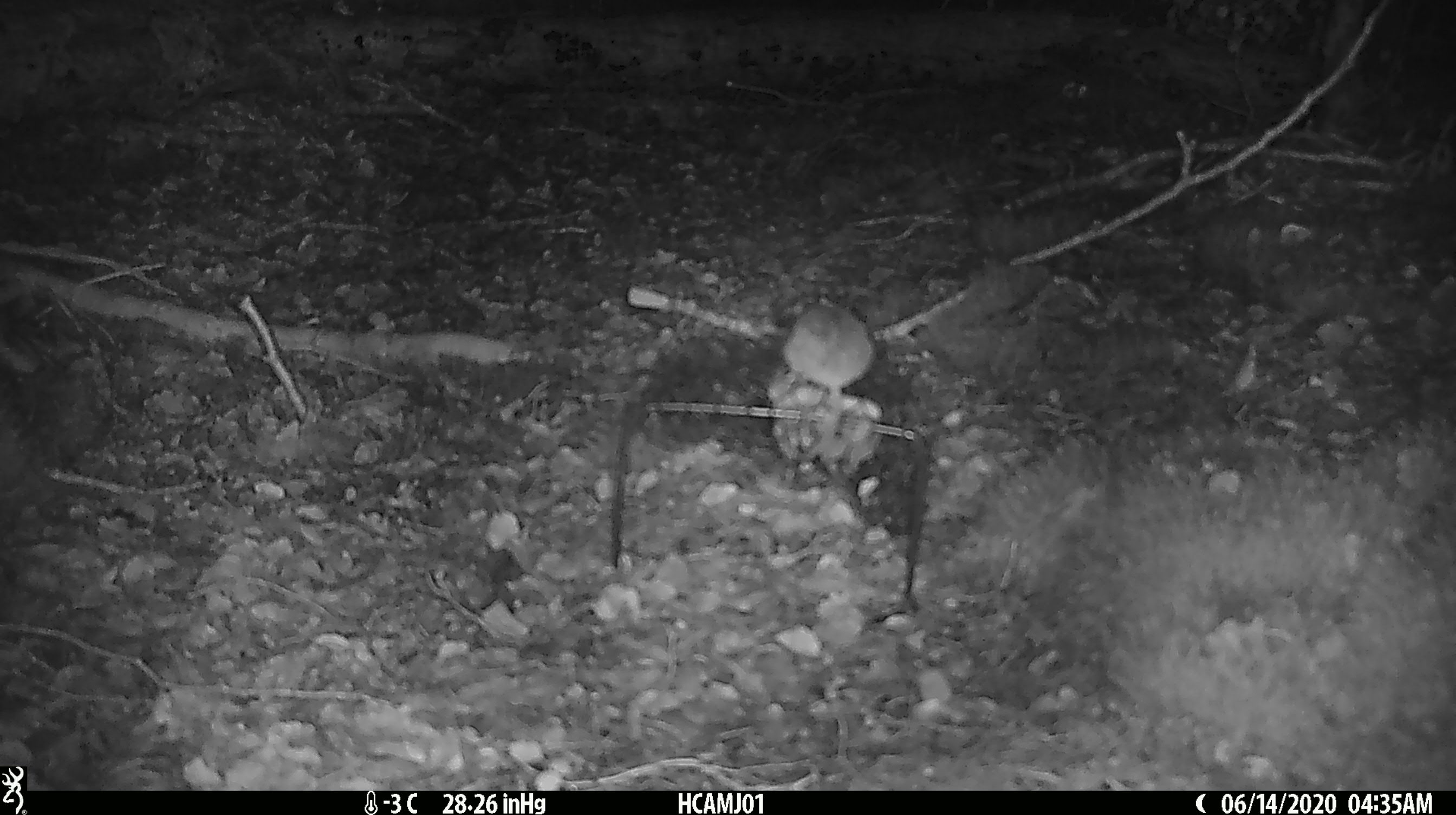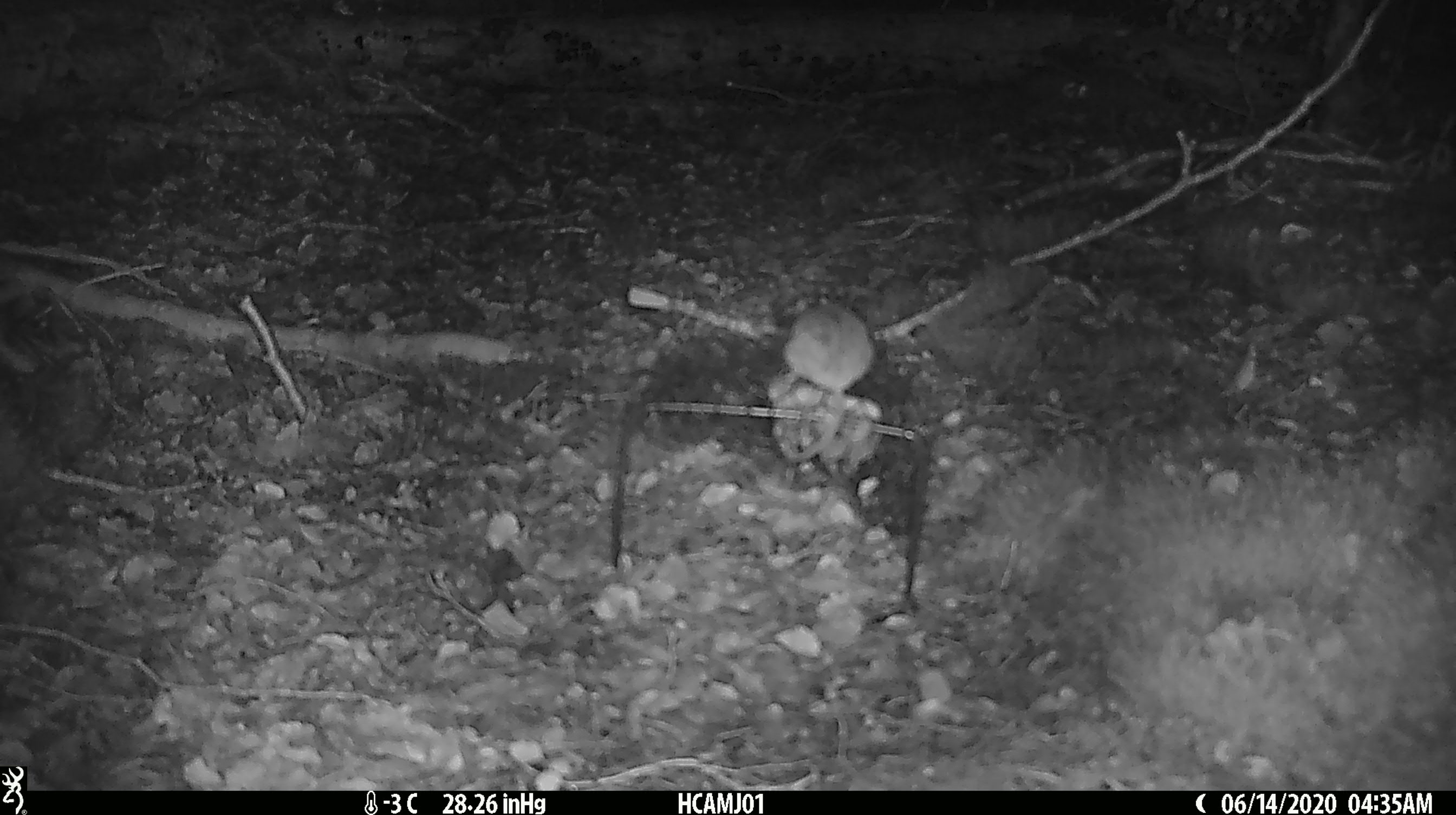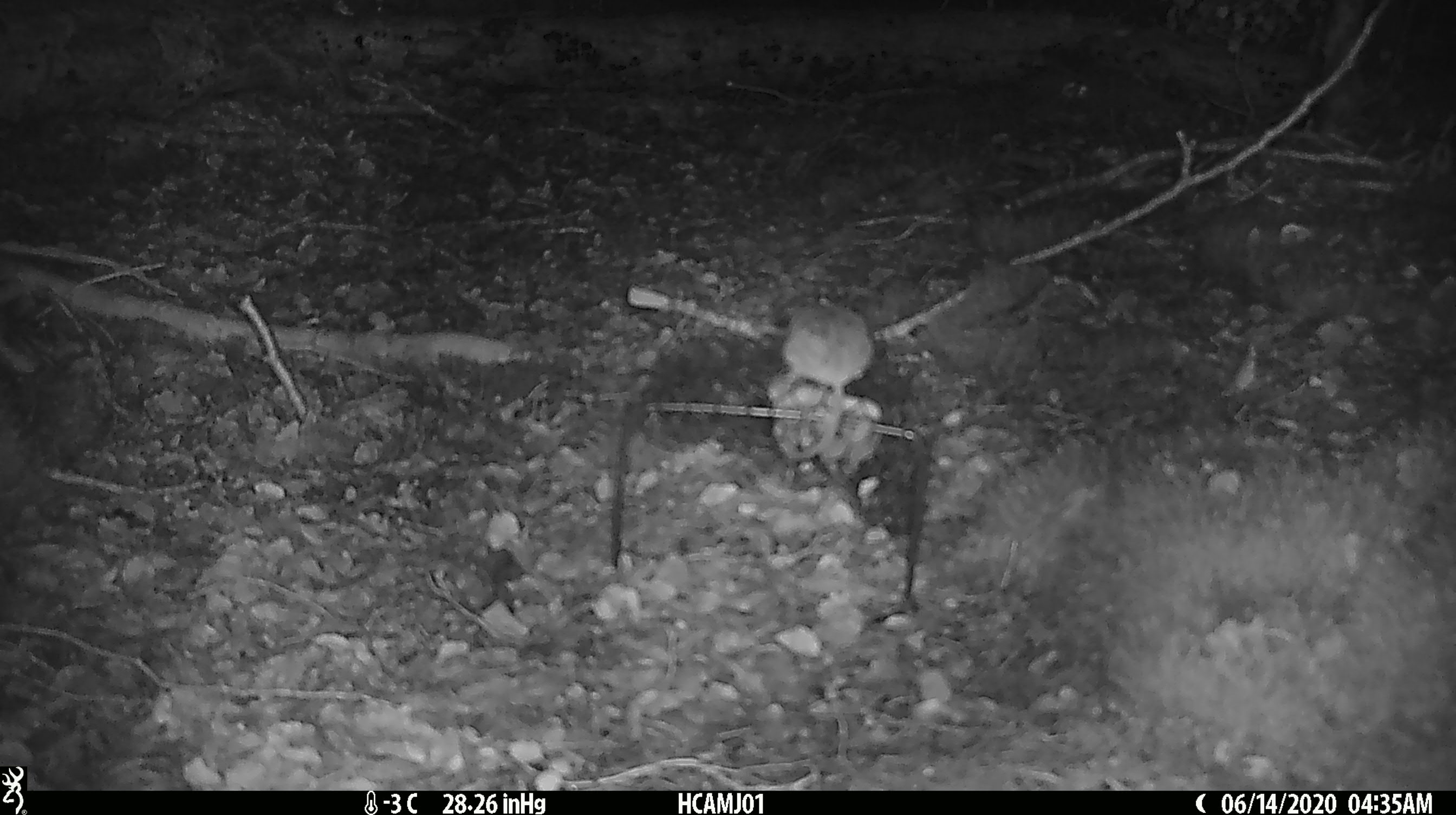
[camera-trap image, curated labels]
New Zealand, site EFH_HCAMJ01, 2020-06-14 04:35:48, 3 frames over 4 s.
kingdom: Animalia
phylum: Chordata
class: Mammalia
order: Rodentia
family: Muridae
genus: Mus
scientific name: Mus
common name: mouse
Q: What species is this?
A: Mouse (Mus).